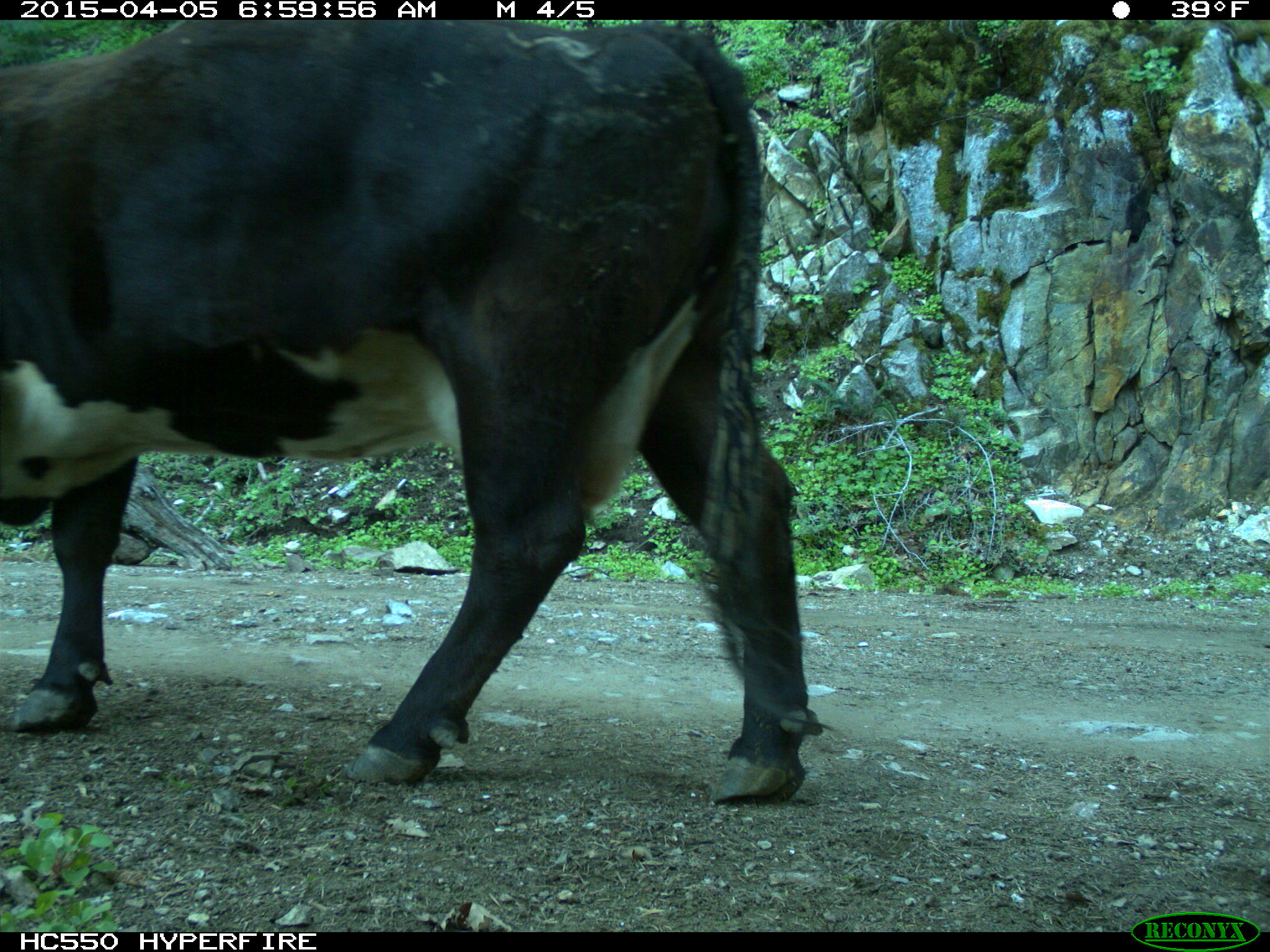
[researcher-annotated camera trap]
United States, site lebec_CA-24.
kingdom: Animalia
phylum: Chordata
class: Mammalia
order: Artiodactyla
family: Bovidae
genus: Bos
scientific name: Bos taurus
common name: domestic cow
Bos taurus (domestic cow).